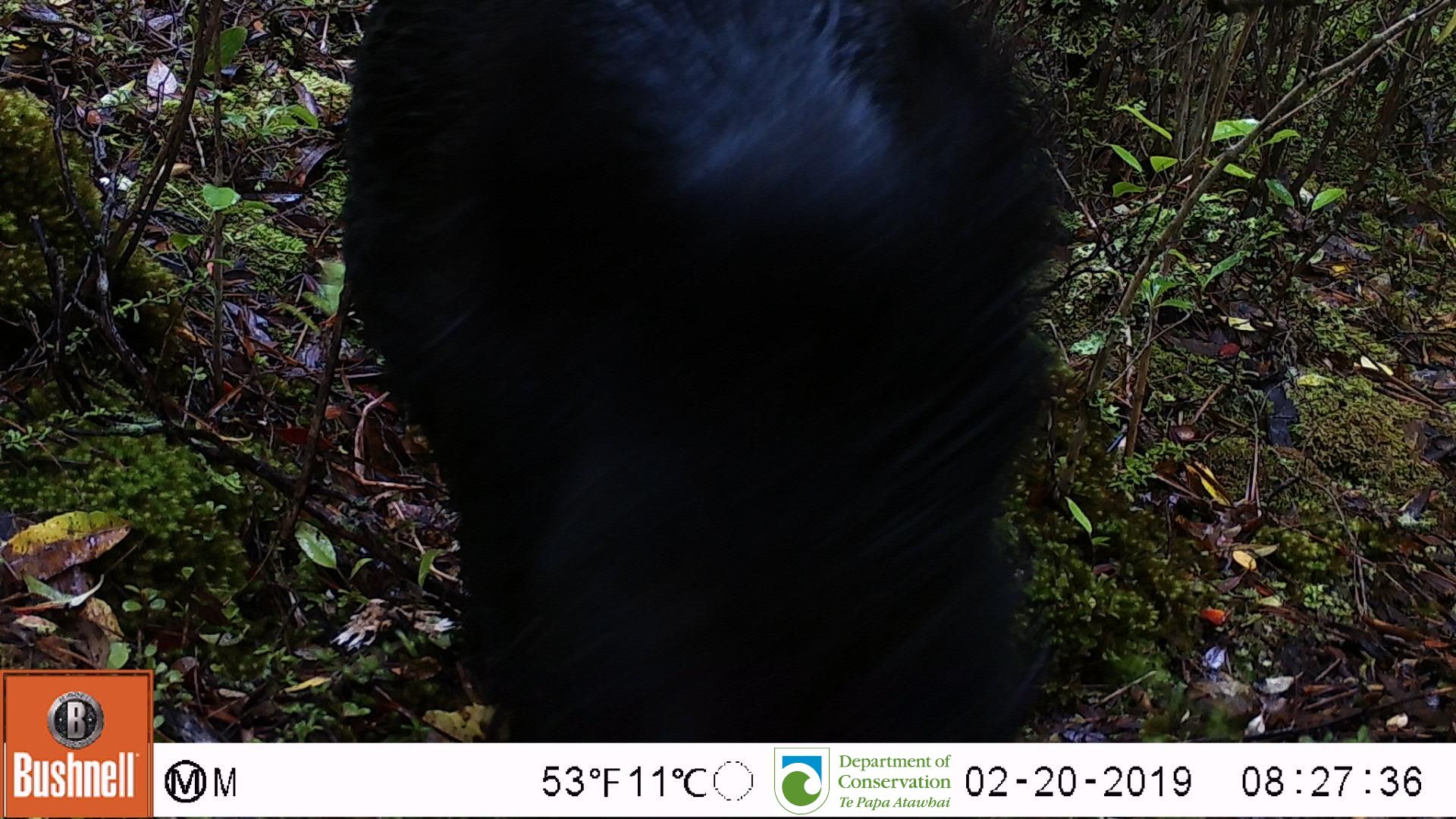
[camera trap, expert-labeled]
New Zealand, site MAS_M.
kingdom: Animalia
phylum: Chordata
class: Mammalia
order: Artiodactyla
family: Suidae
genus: Sus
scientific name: Sus scrofa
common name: pig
Pig (Sus scrofa).